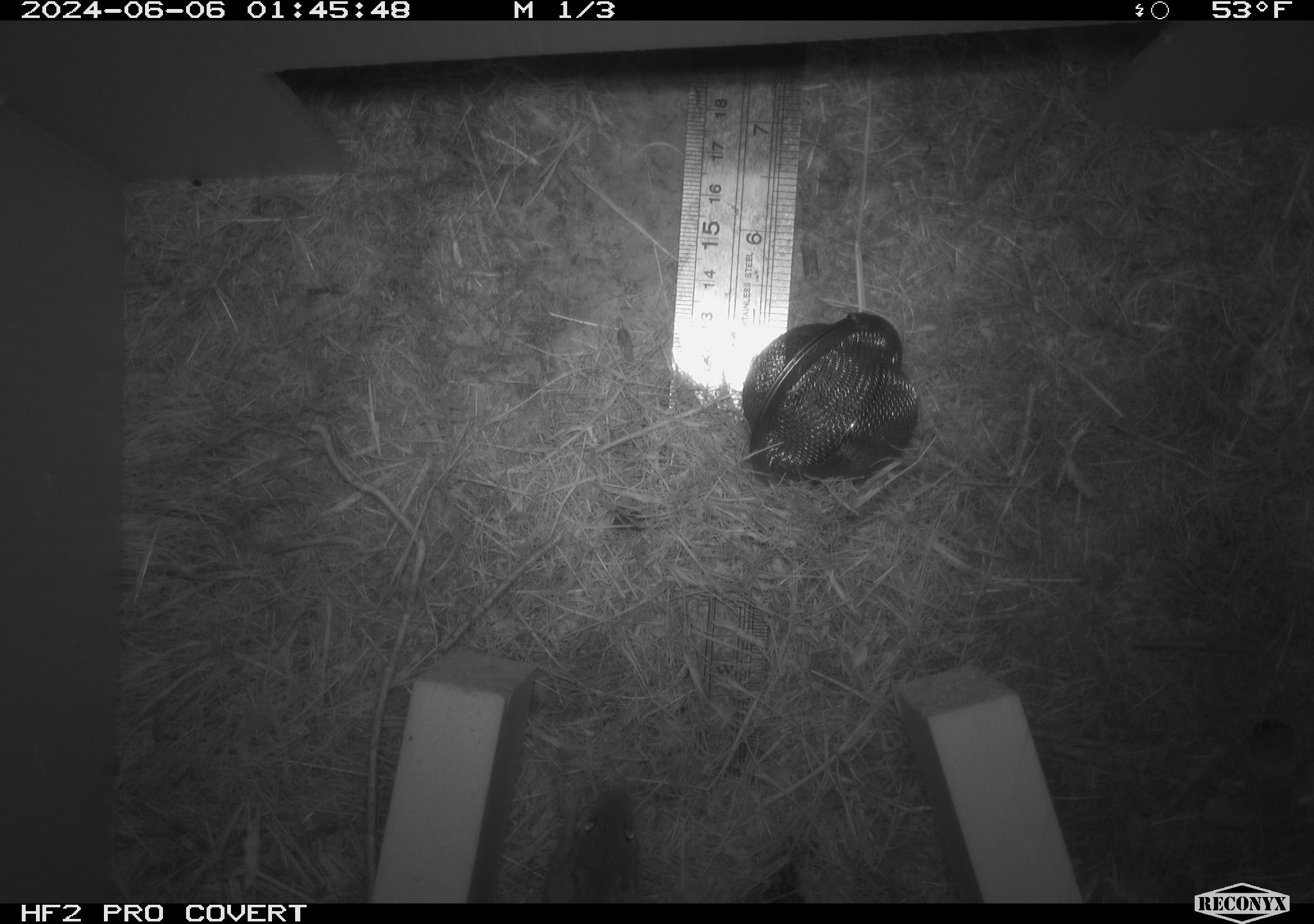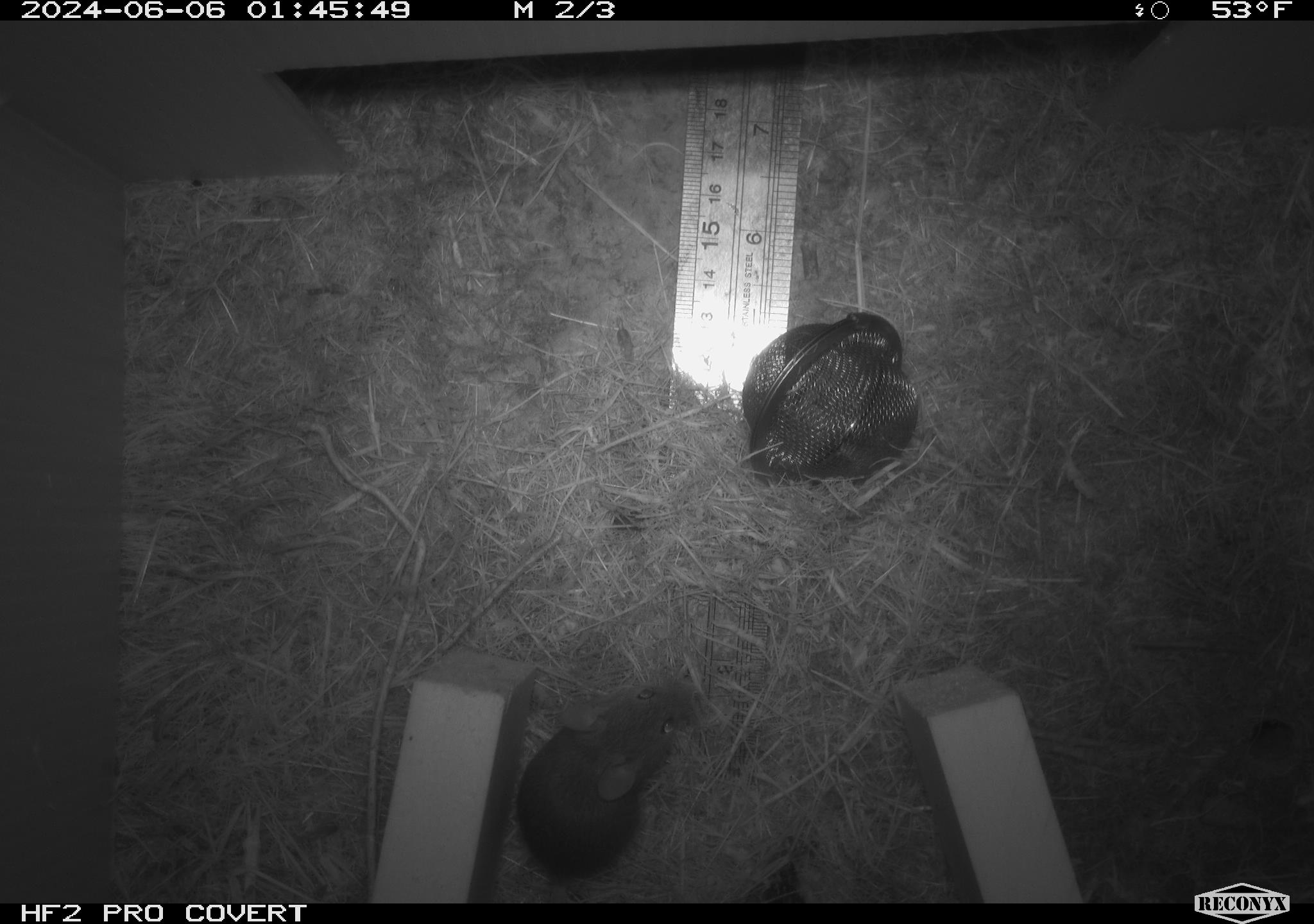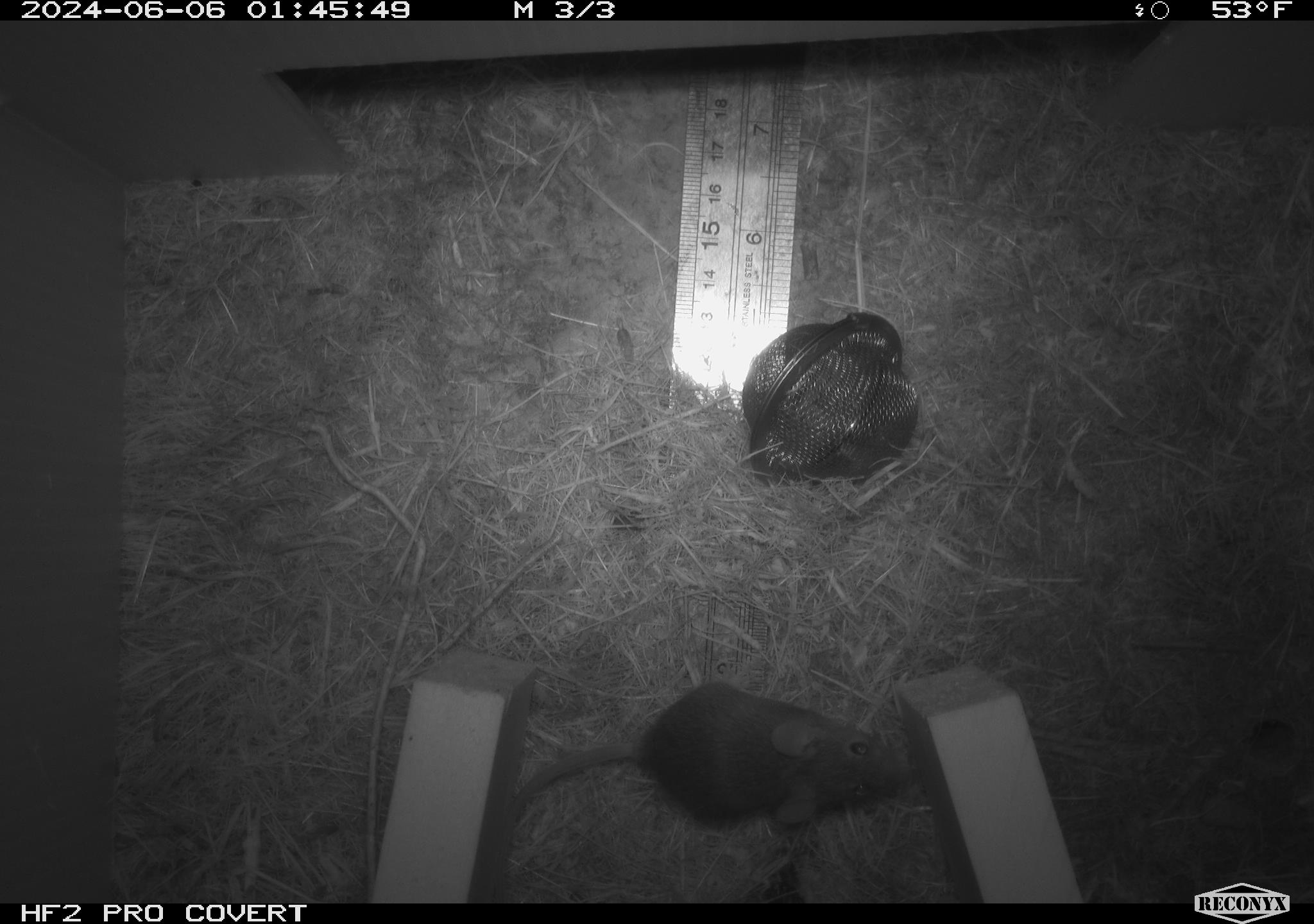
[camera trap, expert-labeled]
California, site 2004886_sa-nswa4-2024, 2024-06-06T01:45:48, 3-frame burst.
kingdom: Animalia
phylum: Arthropoda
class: Insecta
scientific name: Insecta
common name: insect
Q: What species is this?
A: Insect (Insecta).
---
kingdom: Animalia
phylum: Chordata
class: Mammalia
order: Rodentia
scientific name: Rodentia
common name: mouse species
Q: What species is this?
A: Mouse species (Rodentia).